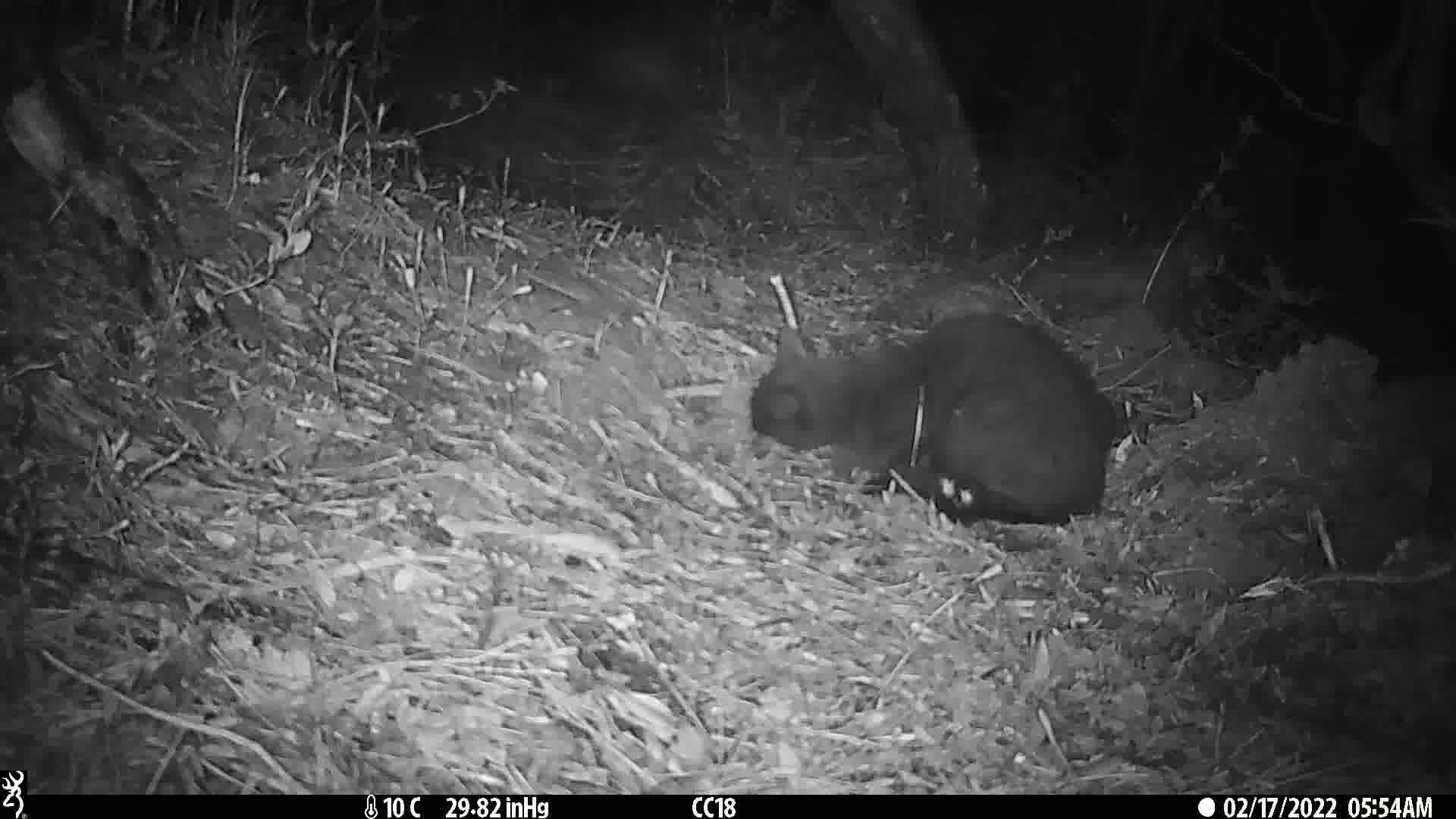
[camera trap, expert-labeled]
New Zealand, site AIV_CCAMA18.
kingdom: Animalia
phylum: Chordata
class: Mammalia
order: Carnivora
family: Felidae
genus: Felis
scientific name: Felis catus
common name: domestic cat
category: cat